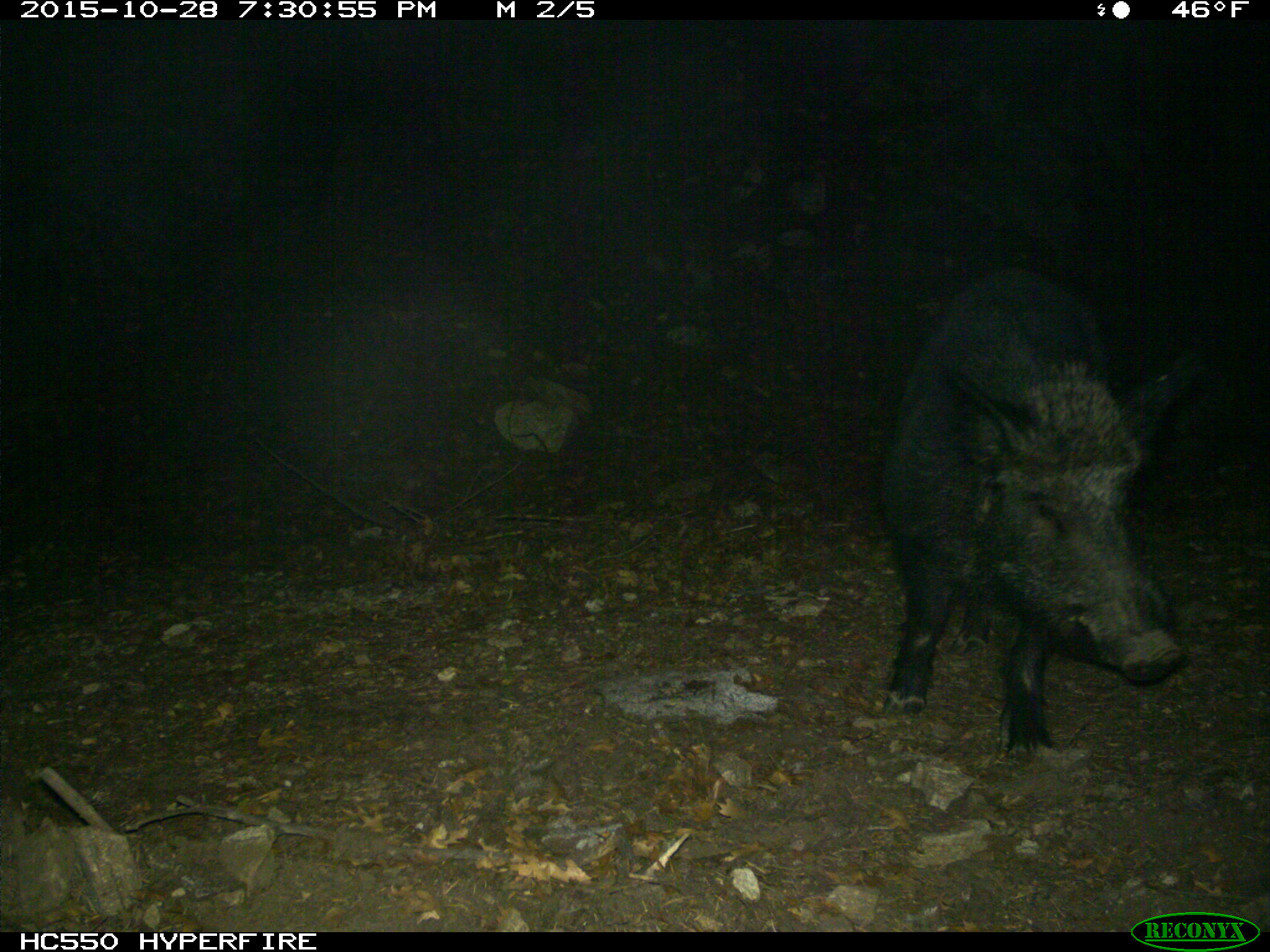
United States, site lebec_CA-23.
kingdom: Animalia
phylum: Chordata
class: Mammalia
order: Artiodactyla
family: Suidae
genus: Sus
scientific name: Sus scrofa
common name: wild boar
Sus scrofa (wild boar).